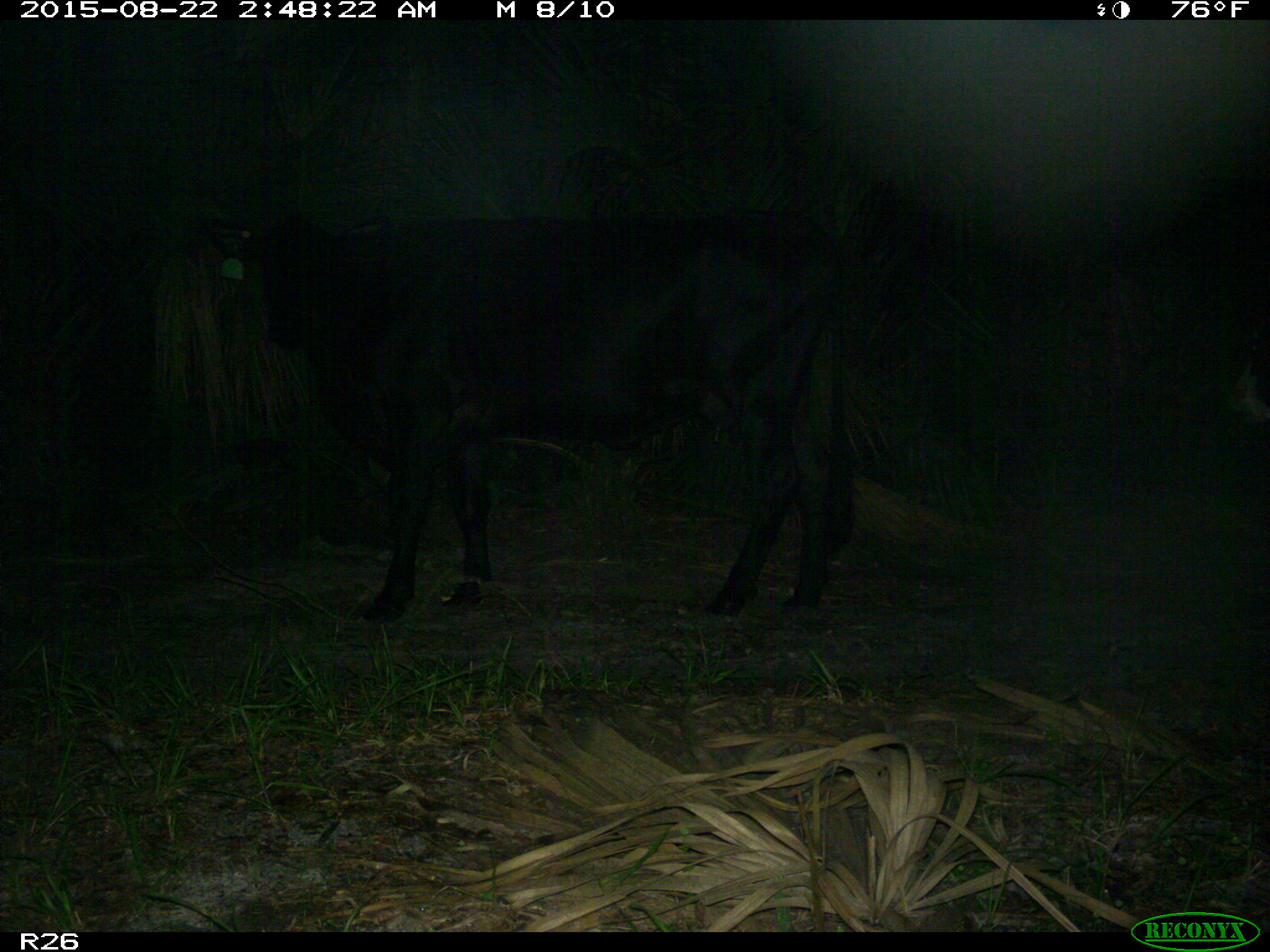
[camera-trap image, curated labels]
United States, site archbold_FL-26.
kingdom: Animalia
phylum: Chordata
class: Mammalia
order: Artiodactyla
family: Bovidae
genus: Bos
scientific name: Bos taurus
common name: domestic cow